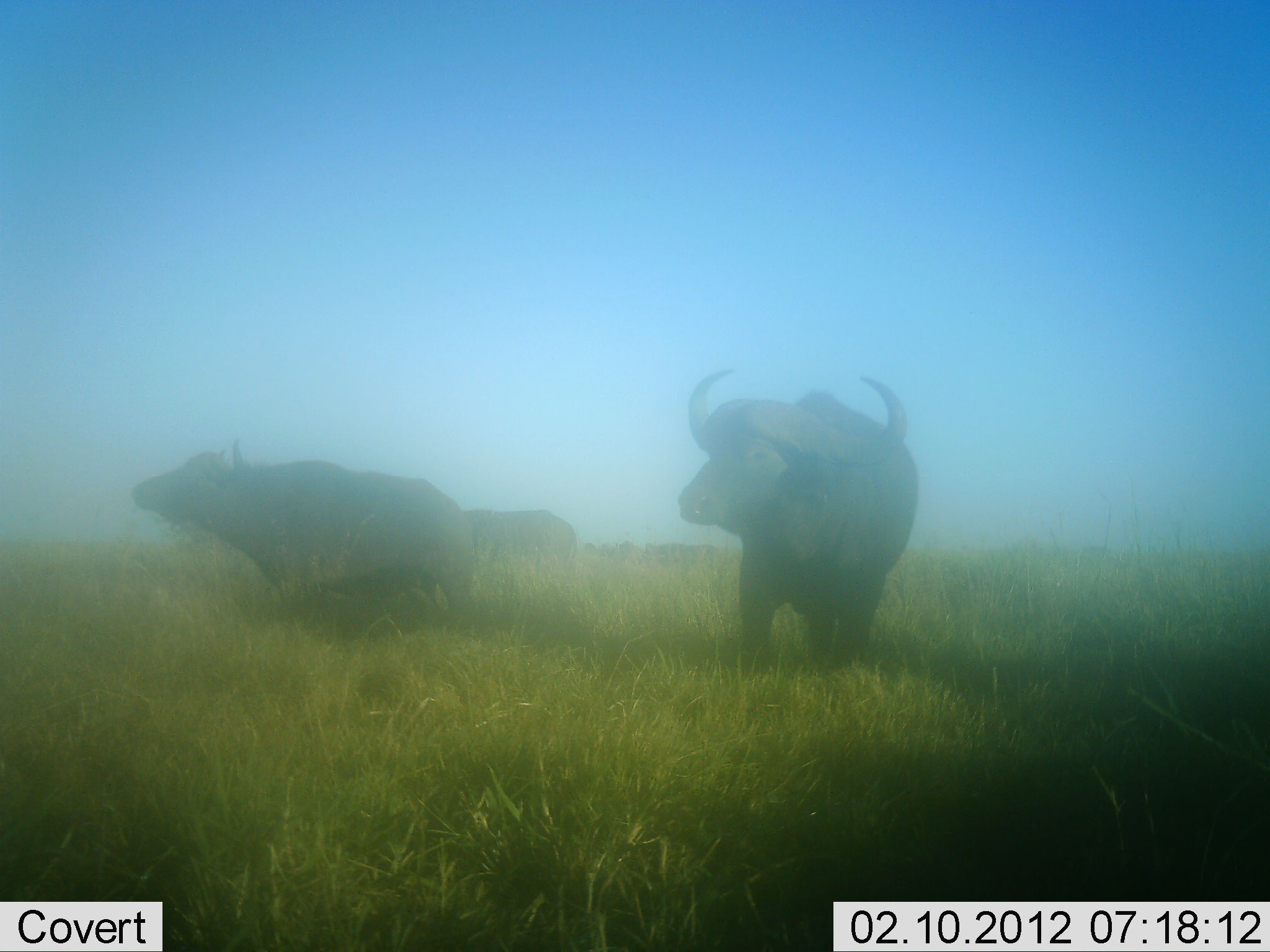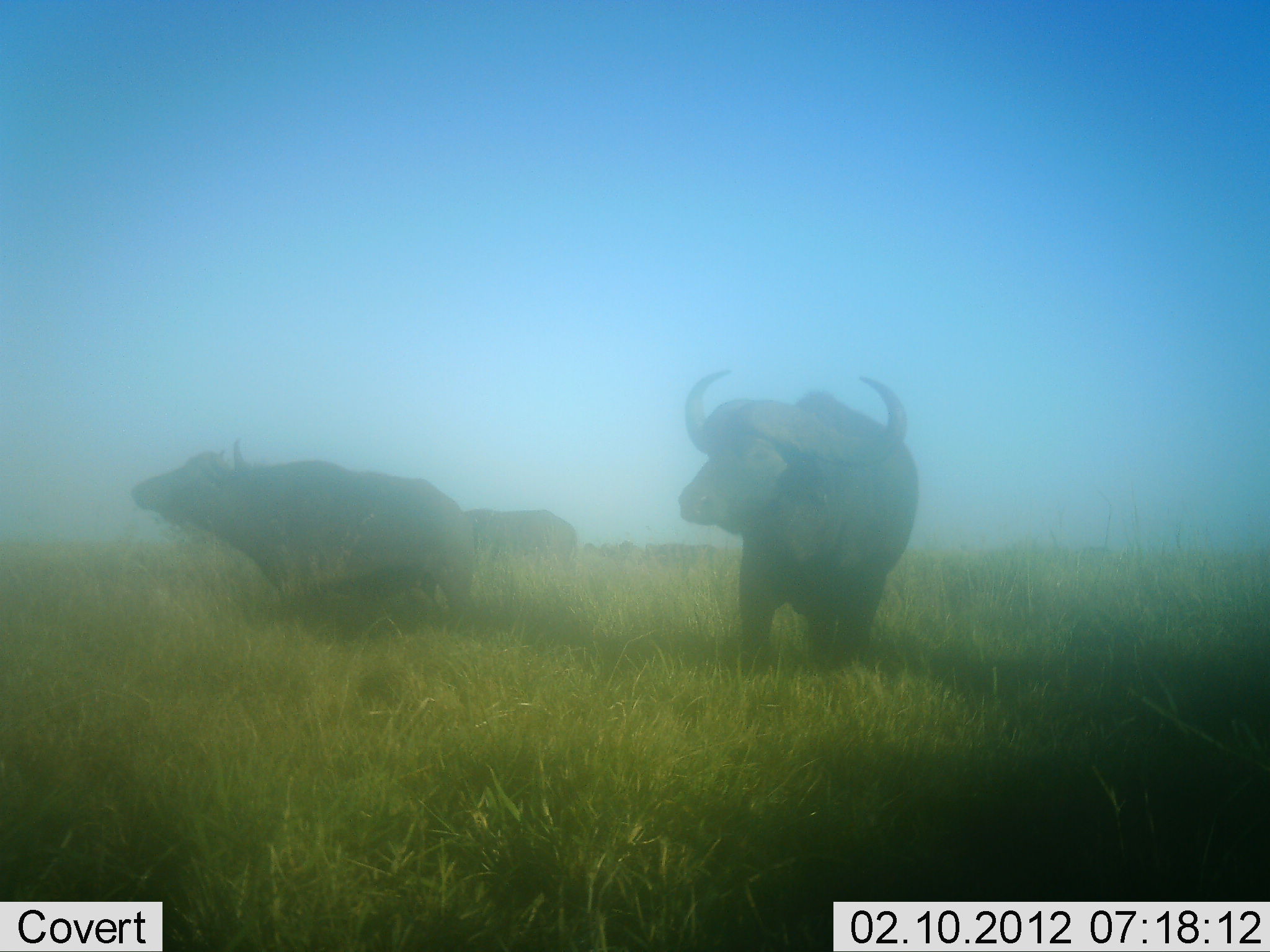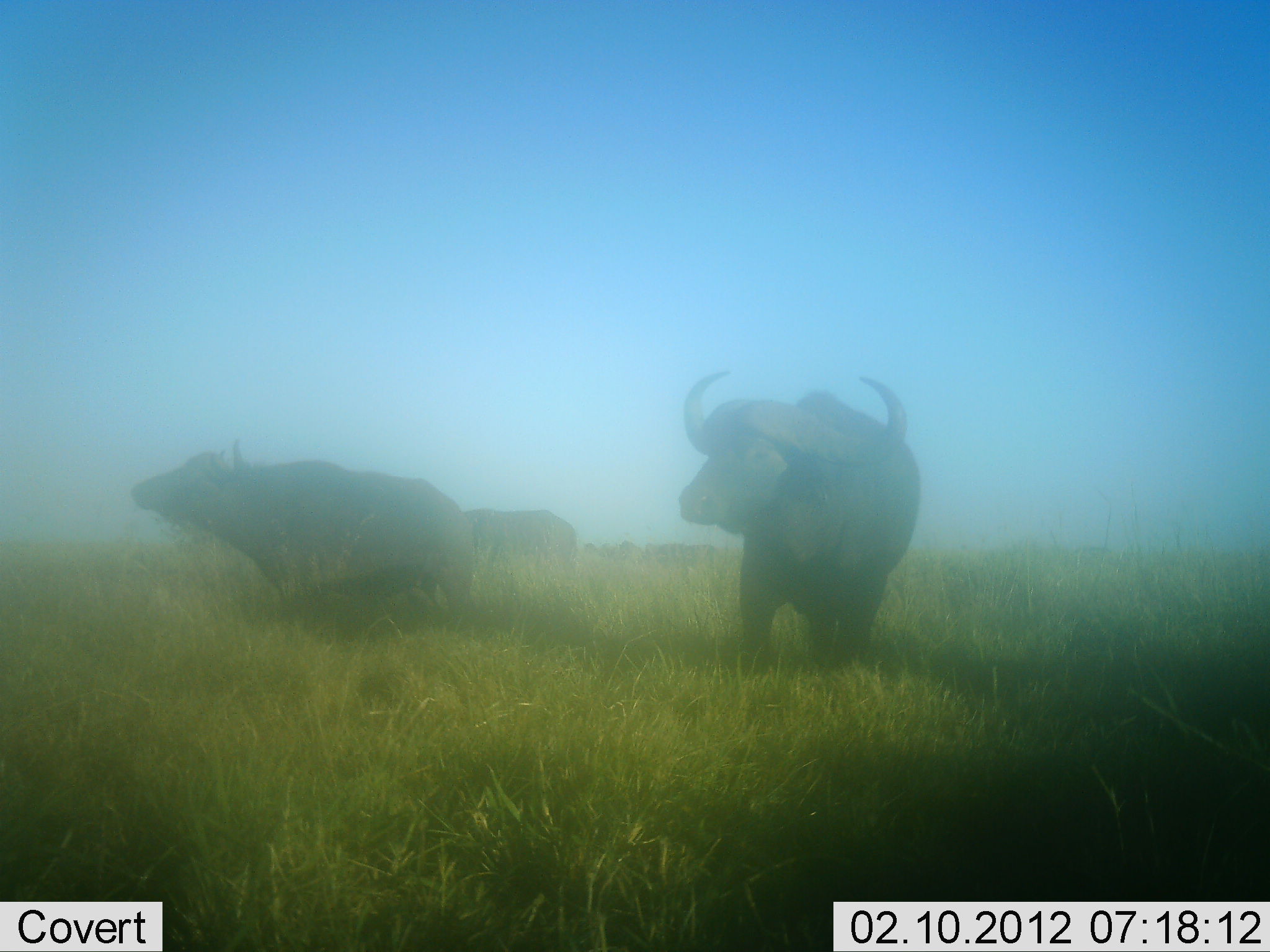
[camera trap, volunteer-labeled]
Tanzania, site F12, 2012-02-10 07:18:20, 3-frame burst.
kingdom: Animalia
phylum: Chordata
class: Mammalia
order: Artiodactyla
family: Bovidae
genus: Syncerus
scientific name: Syncerus caffer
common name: cape buffalo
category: buffalo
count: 3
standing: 92%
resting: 0%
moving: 15%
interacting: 0%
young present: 0%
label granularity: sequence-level